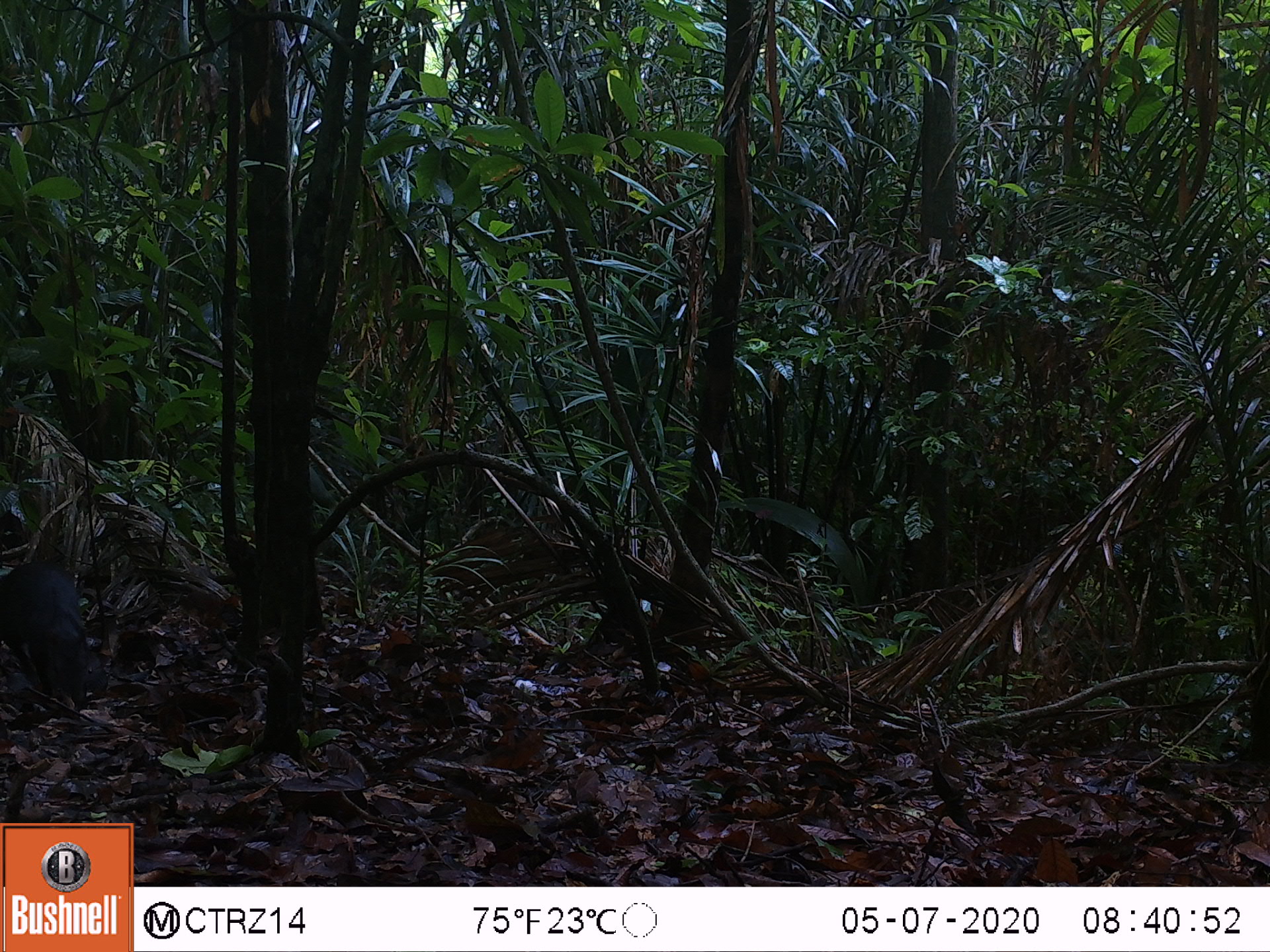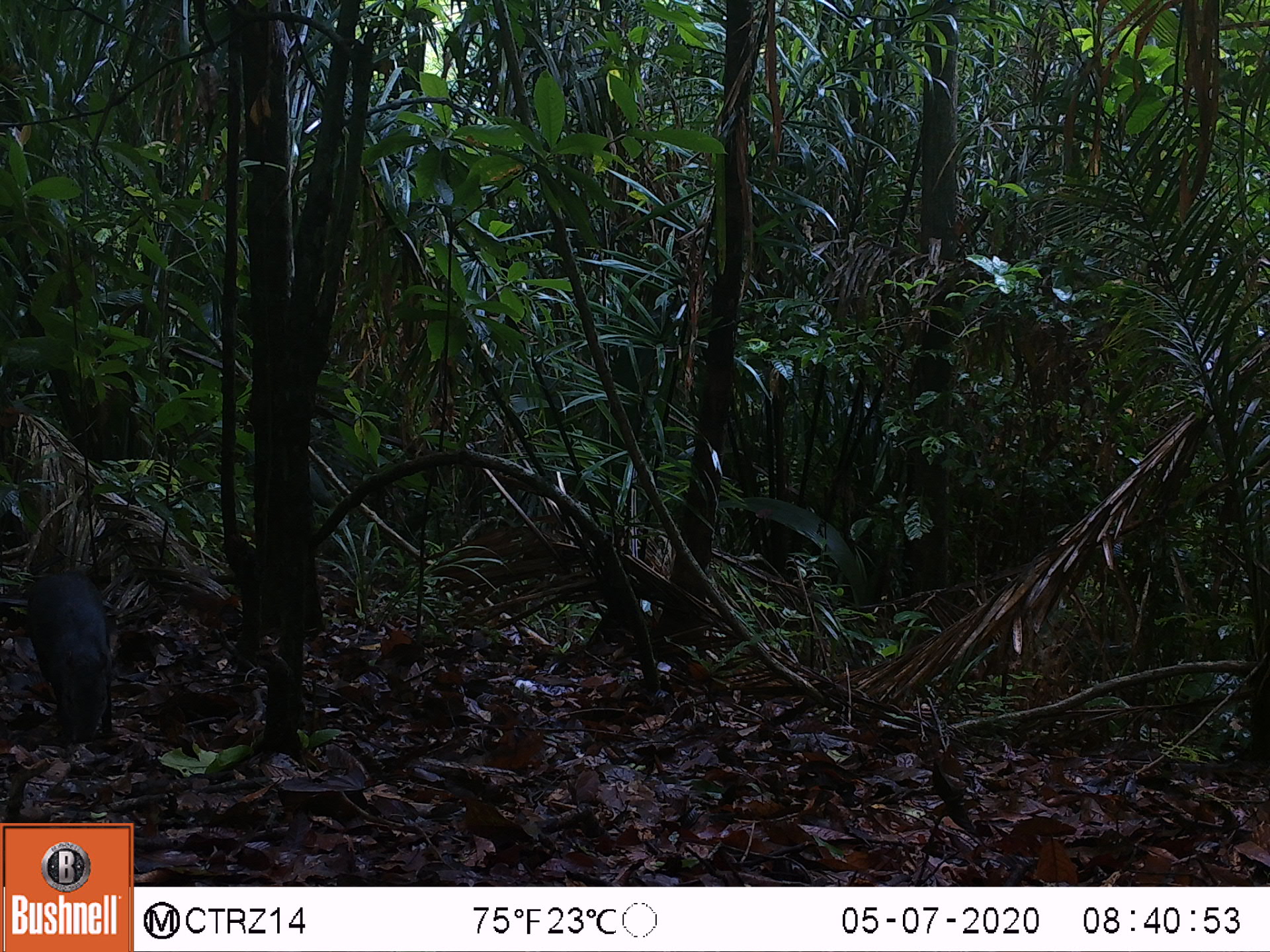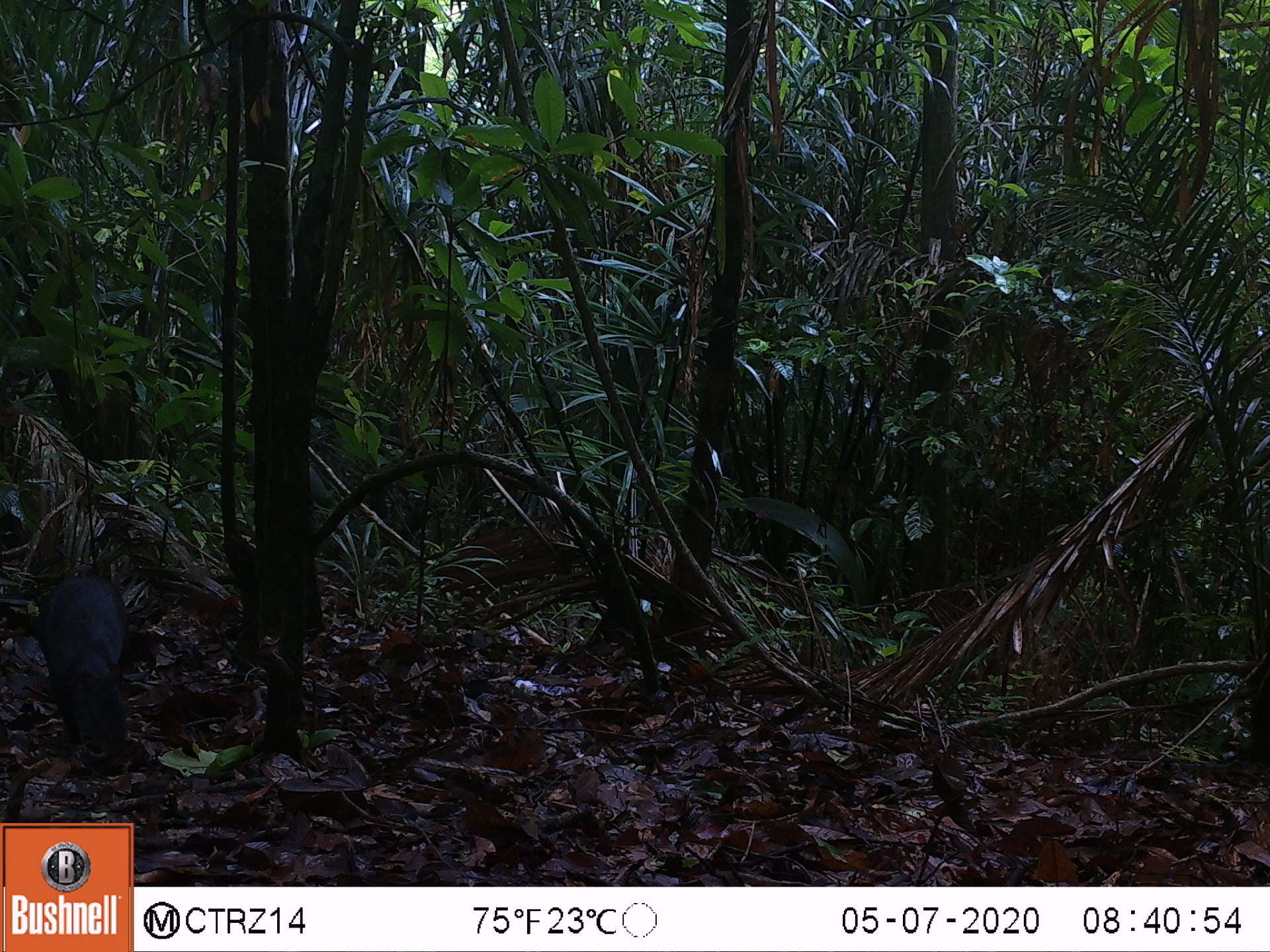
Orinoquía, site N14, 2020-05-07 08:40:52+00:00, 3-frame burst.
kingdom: Animalia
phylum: Chordata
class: Mammalia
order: Rodentia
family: Dasyproctidae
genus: Dasyprocta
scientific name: Dasyprocta fuliginosa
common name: black agouti